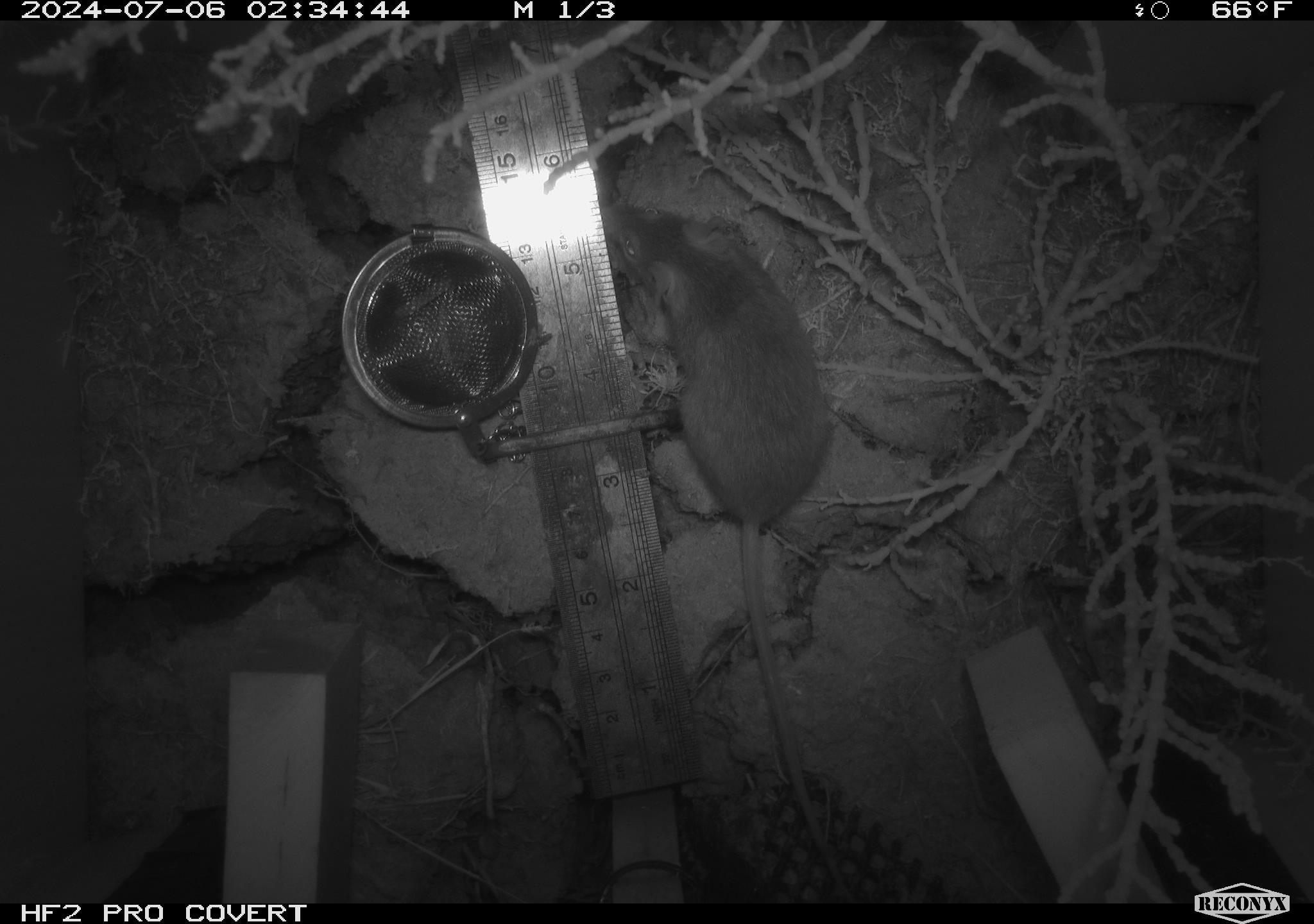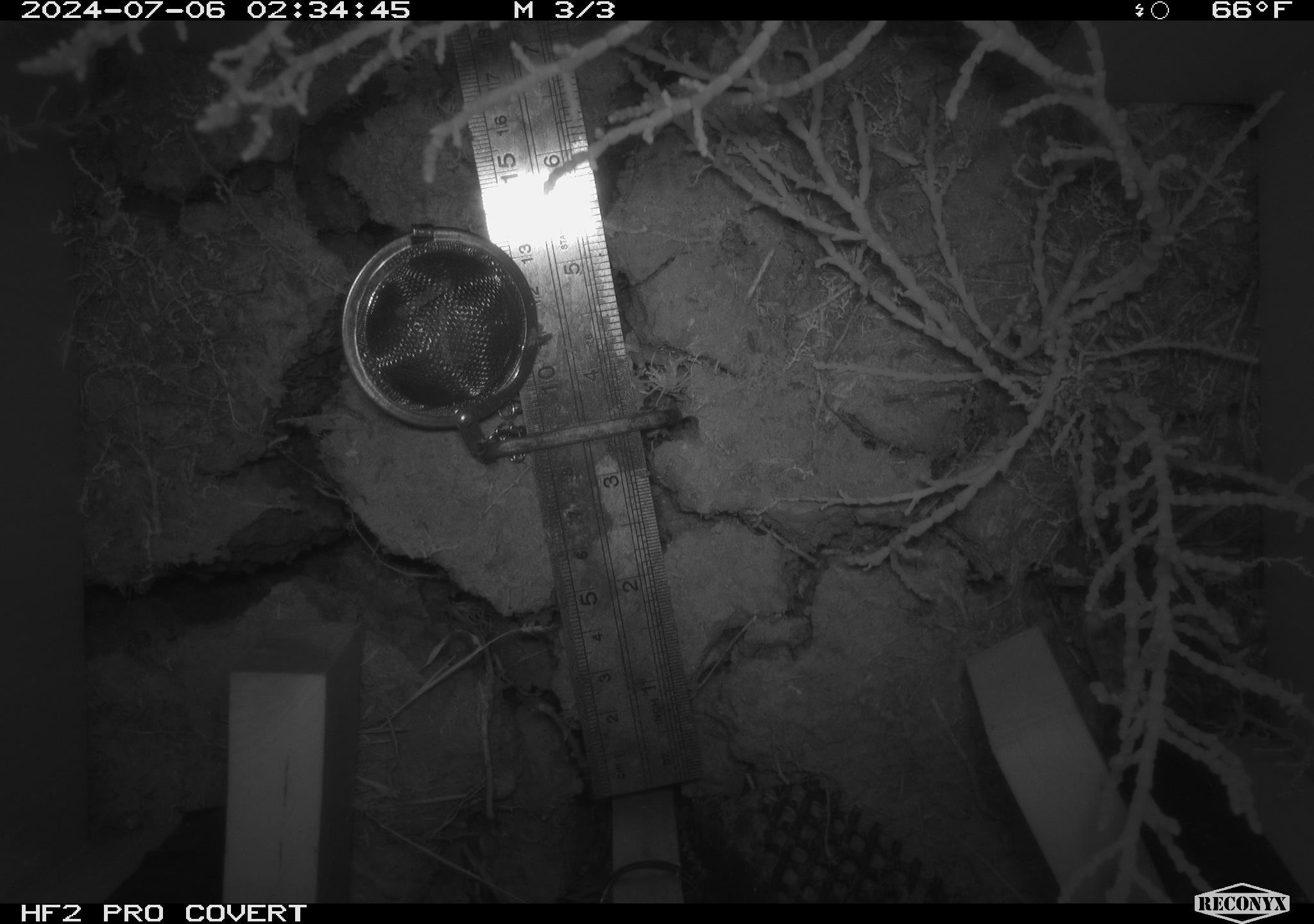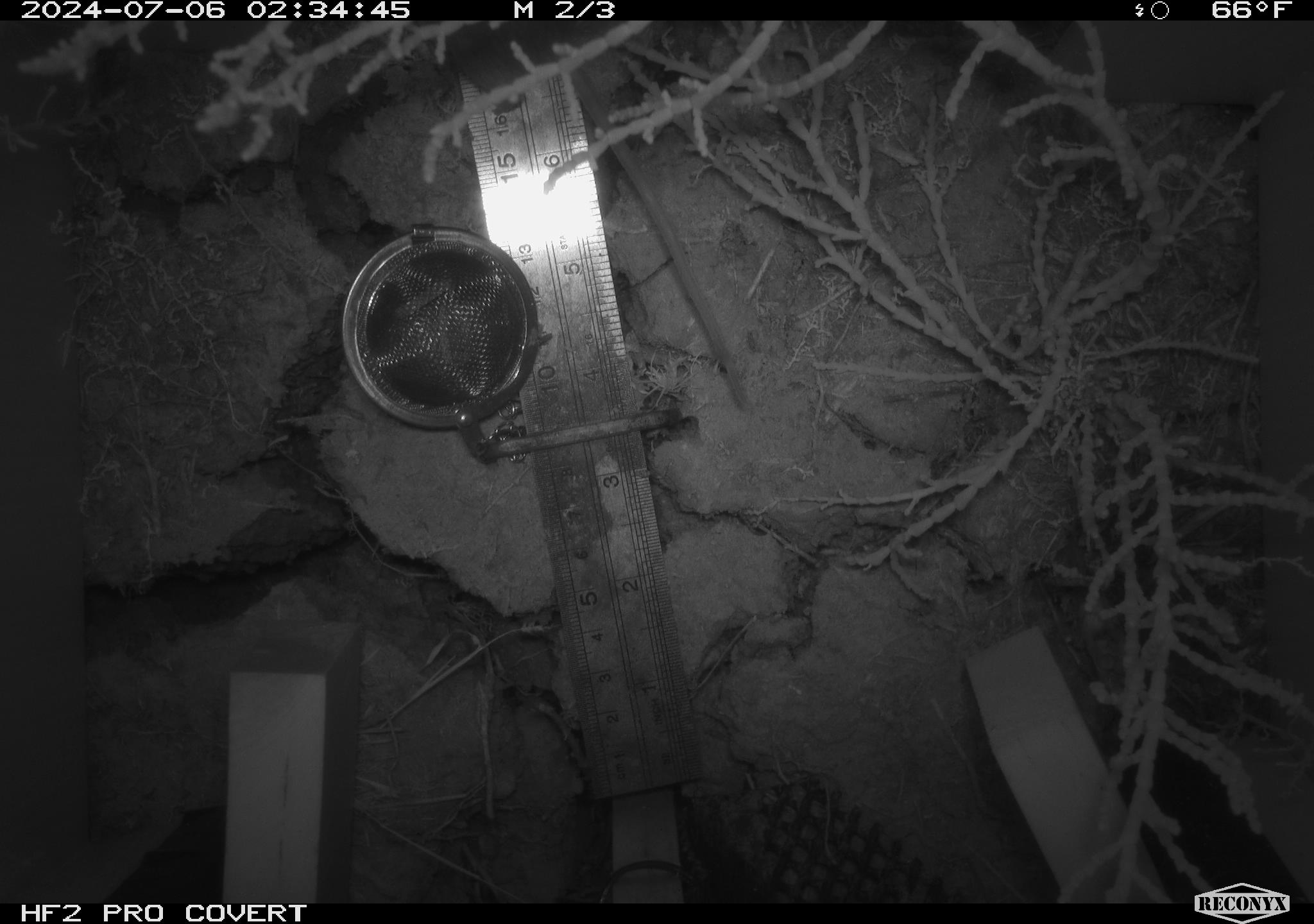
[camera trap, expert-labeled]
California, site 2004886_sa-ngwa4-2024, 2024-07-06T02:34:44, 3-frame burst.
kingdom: Animalia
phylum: Chordata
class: Mammalia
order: Rodentia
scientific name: Rodentia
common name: mouse species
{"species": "mouse species (Rodentia)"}